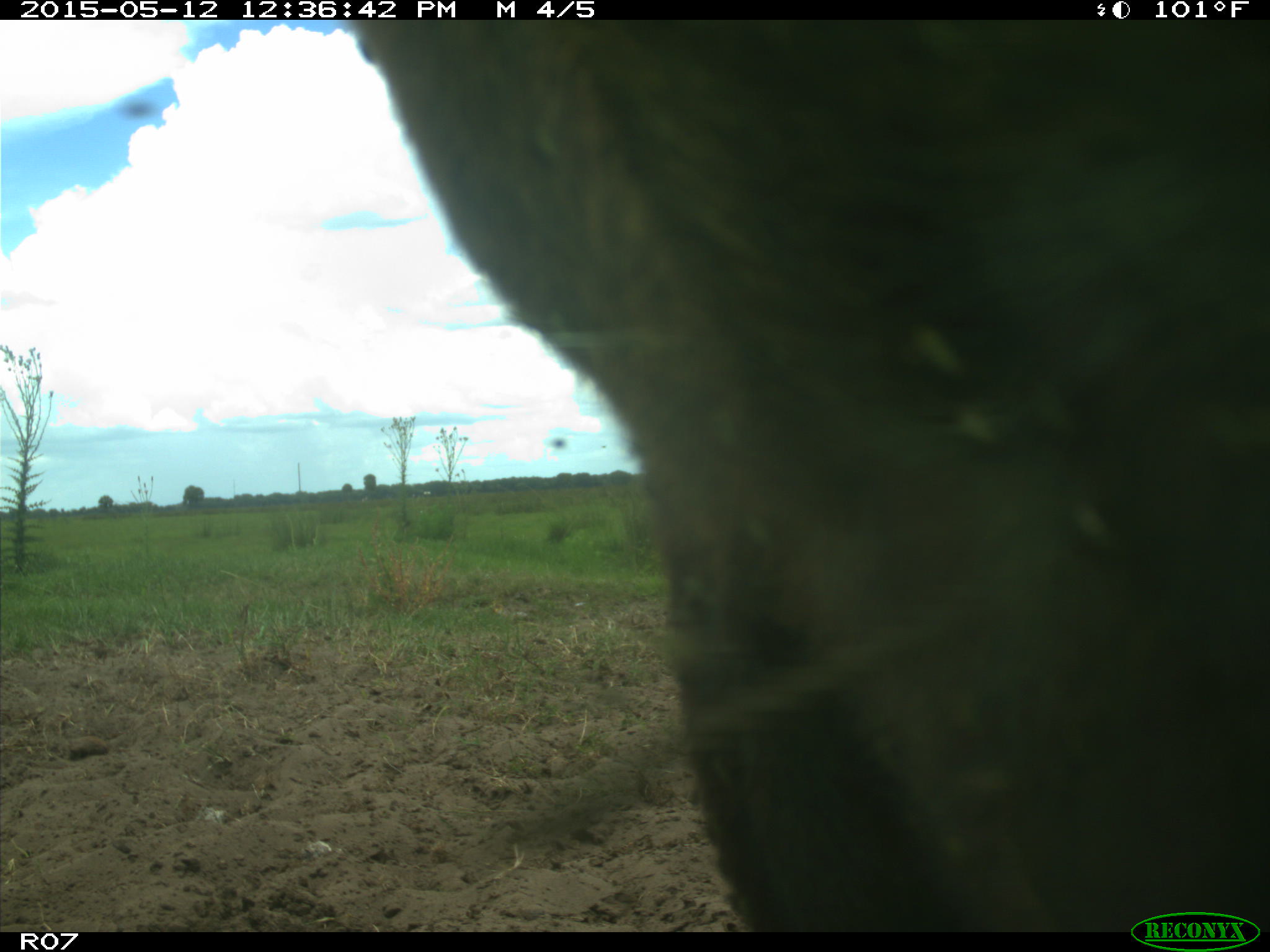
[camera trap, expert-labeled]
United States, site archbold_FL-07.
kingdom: Animalia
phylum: Chordata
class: Mammalia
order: Artiodactyla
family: Bovidae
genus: Bos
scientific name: Bos taurus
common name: domestic cow